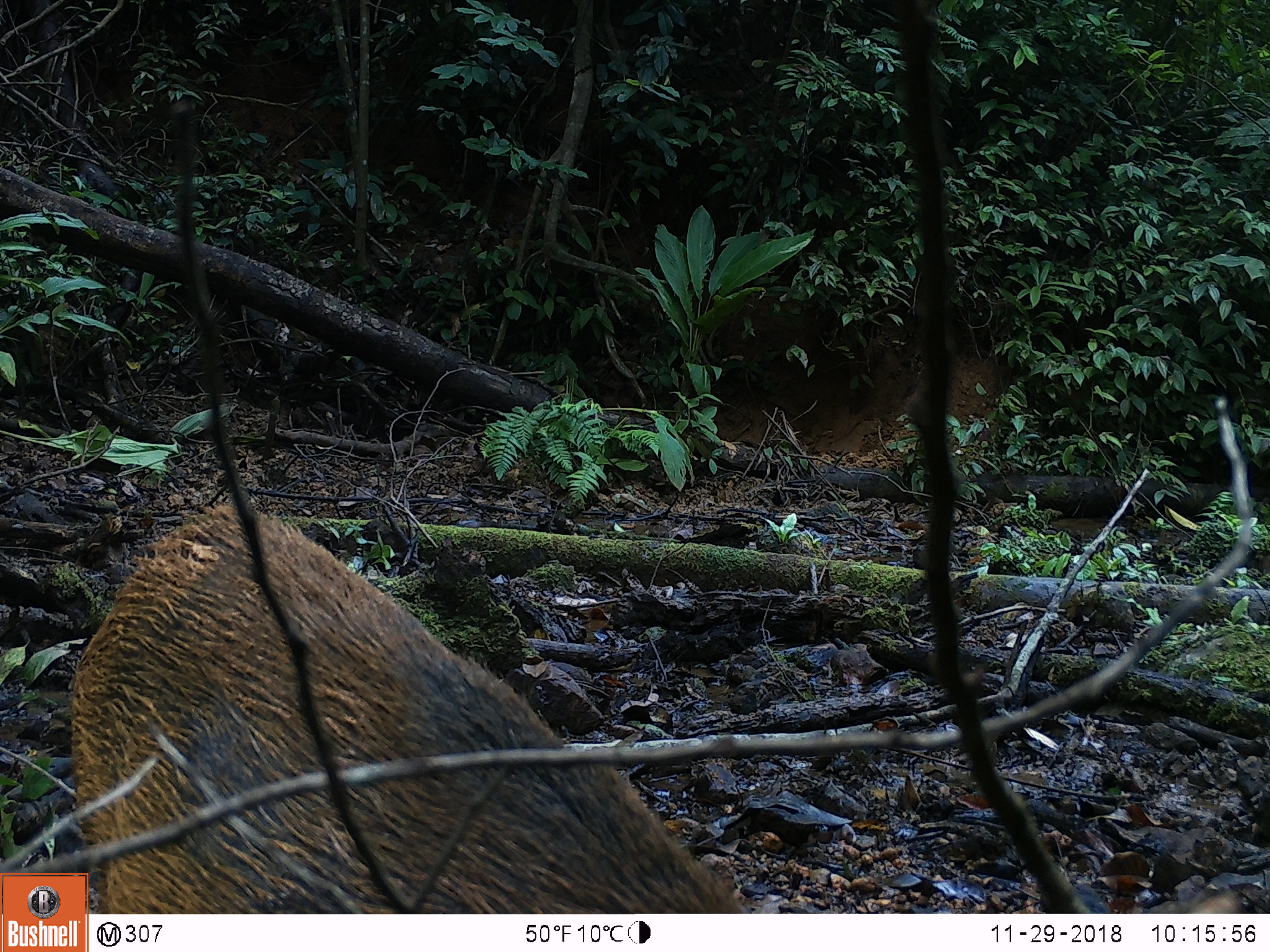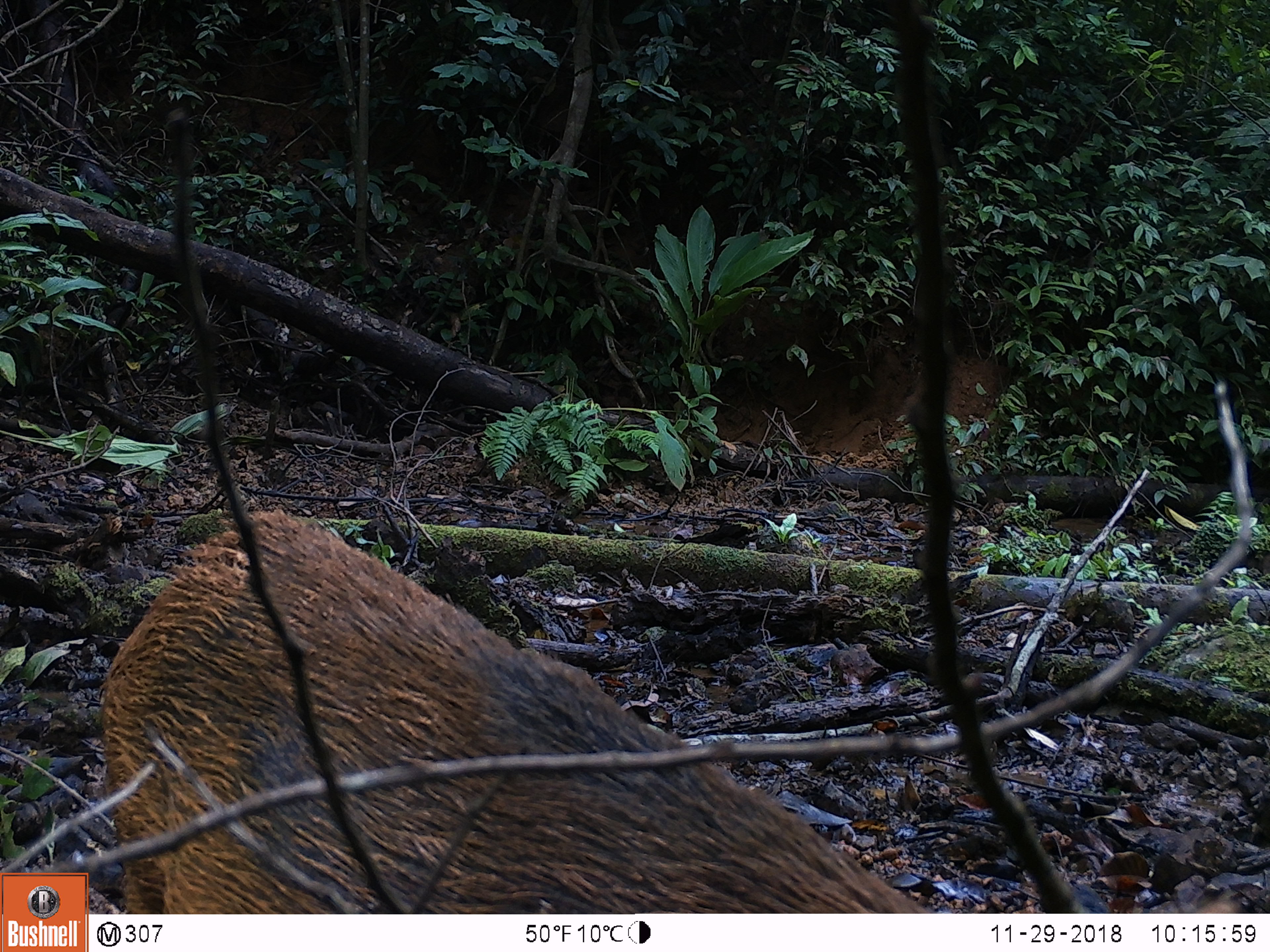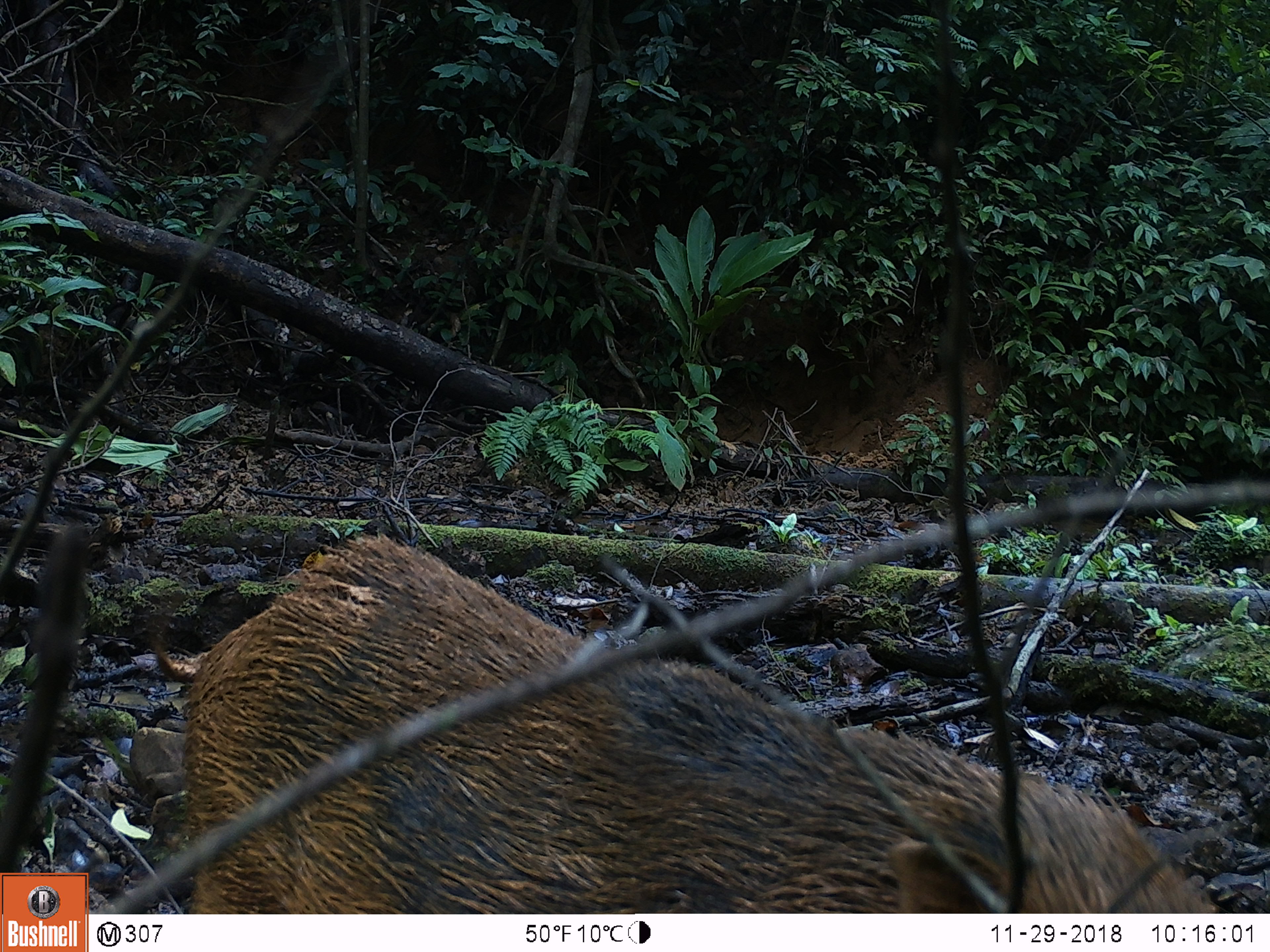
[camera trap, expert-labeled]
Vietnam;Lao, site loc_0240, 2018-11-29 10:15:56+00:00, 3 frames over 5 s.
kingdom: Animalia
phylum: Chordata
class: Mammalia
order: Artiodactyla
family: Suidae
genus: Sus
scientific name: Sus scrofa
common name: eurasian wild pig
Eurasian wild pig (Sus scrofa). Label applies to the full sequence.